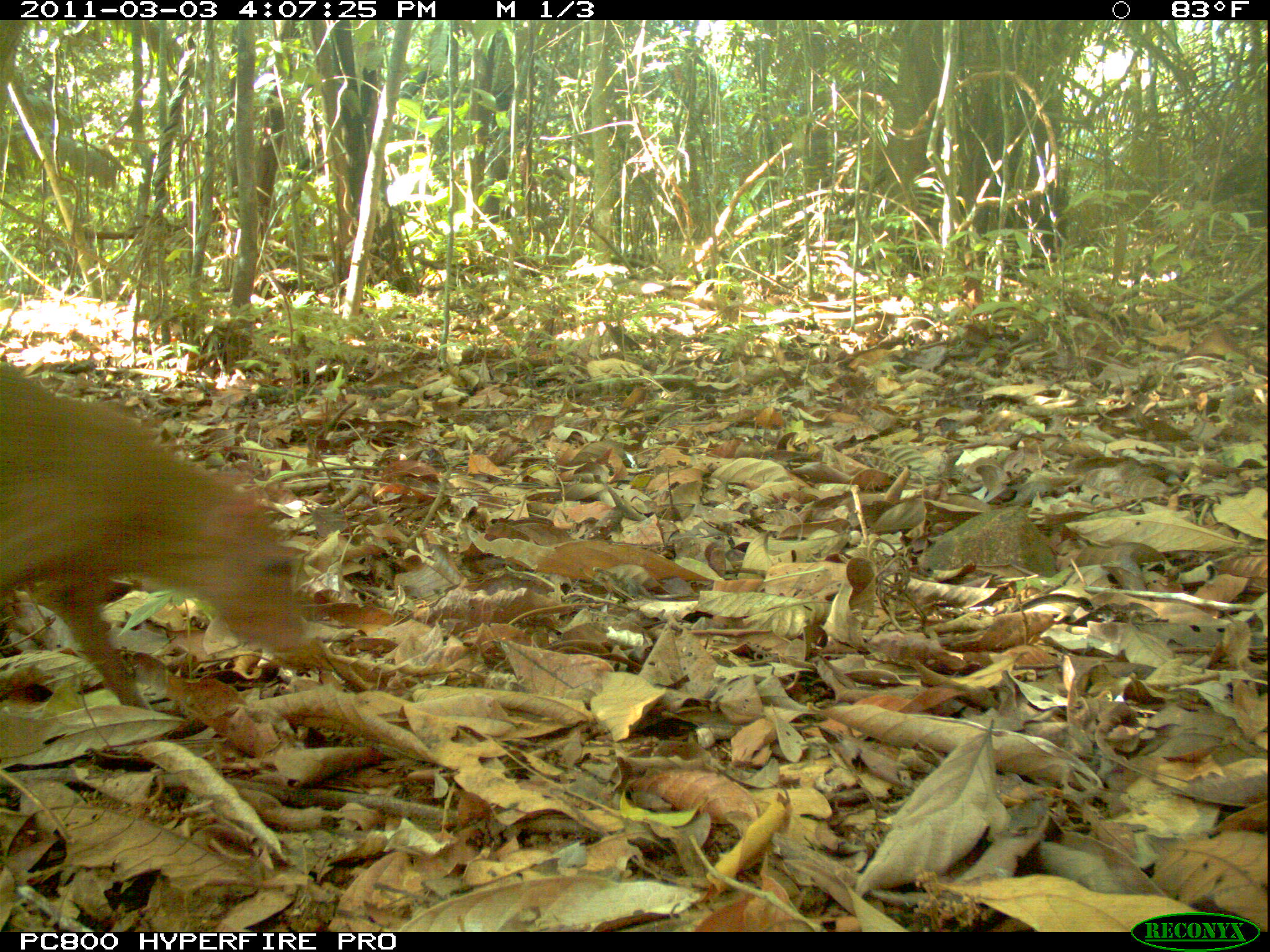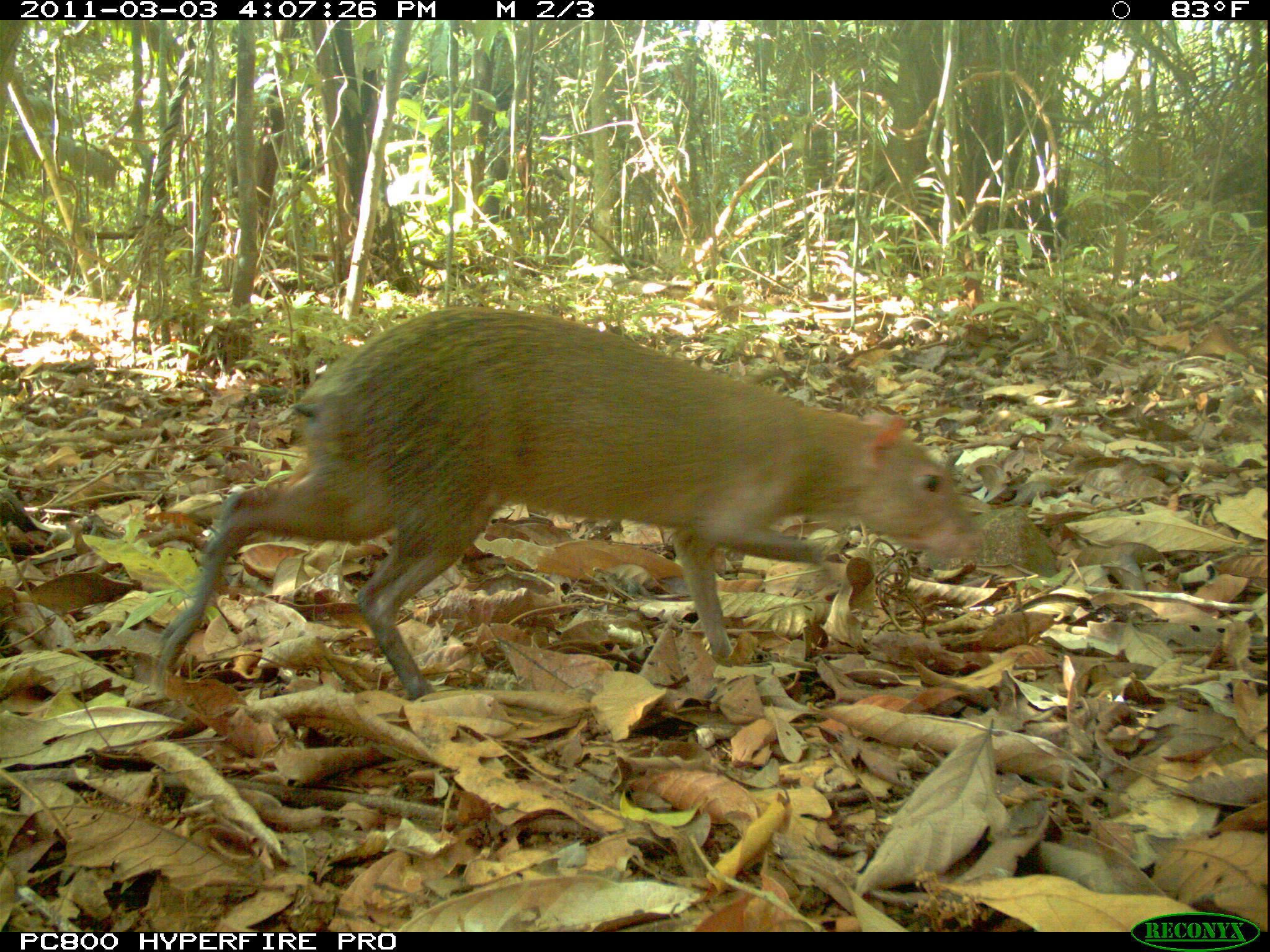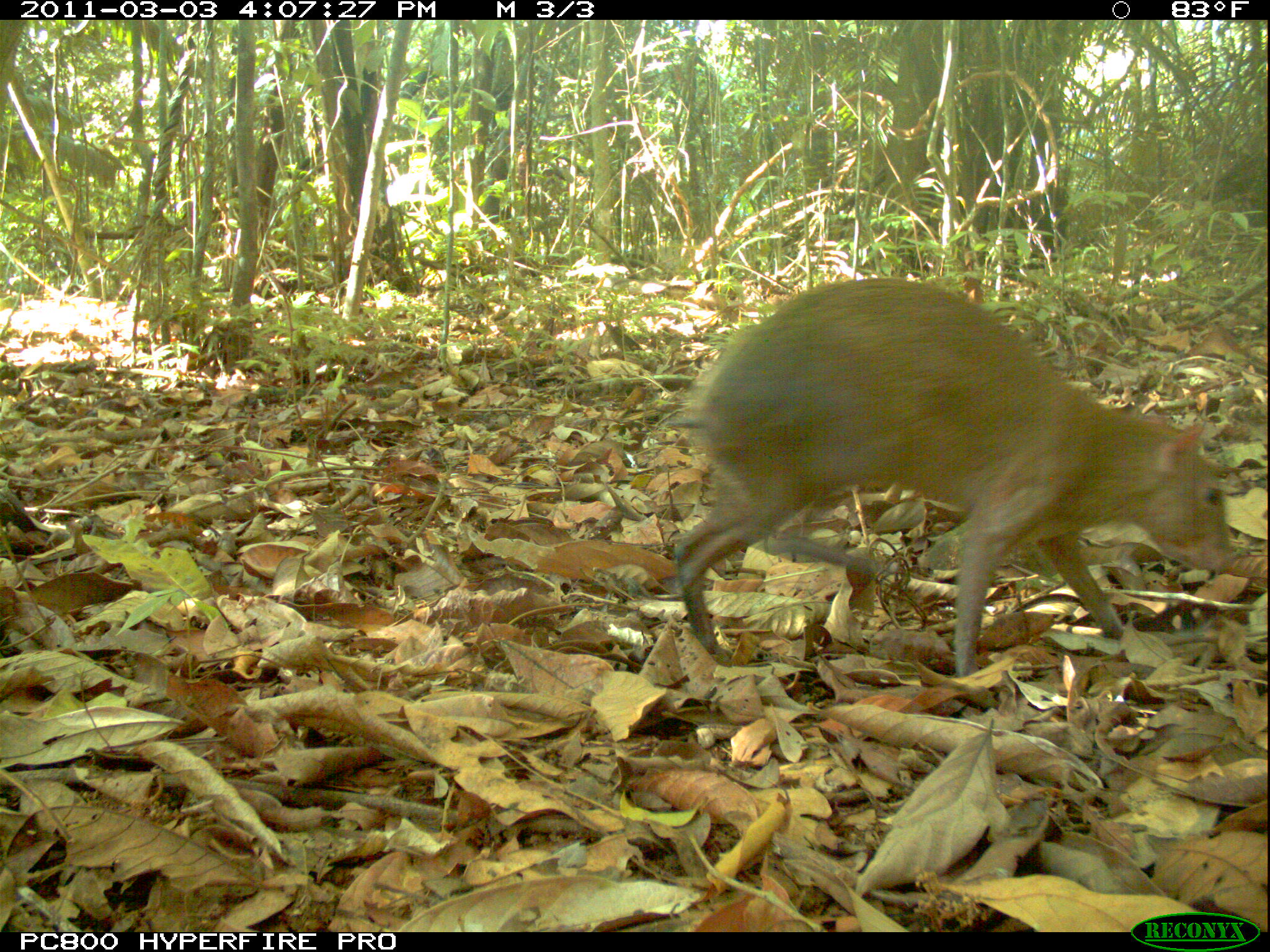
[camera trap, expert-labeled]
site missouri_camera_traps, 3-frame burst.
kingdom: Animalia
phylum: Chordata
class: Mammalia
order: Rodentia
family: Dasyproctidae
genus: Dasyprocta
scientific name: Dasyprocta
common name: agouti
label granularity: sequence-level